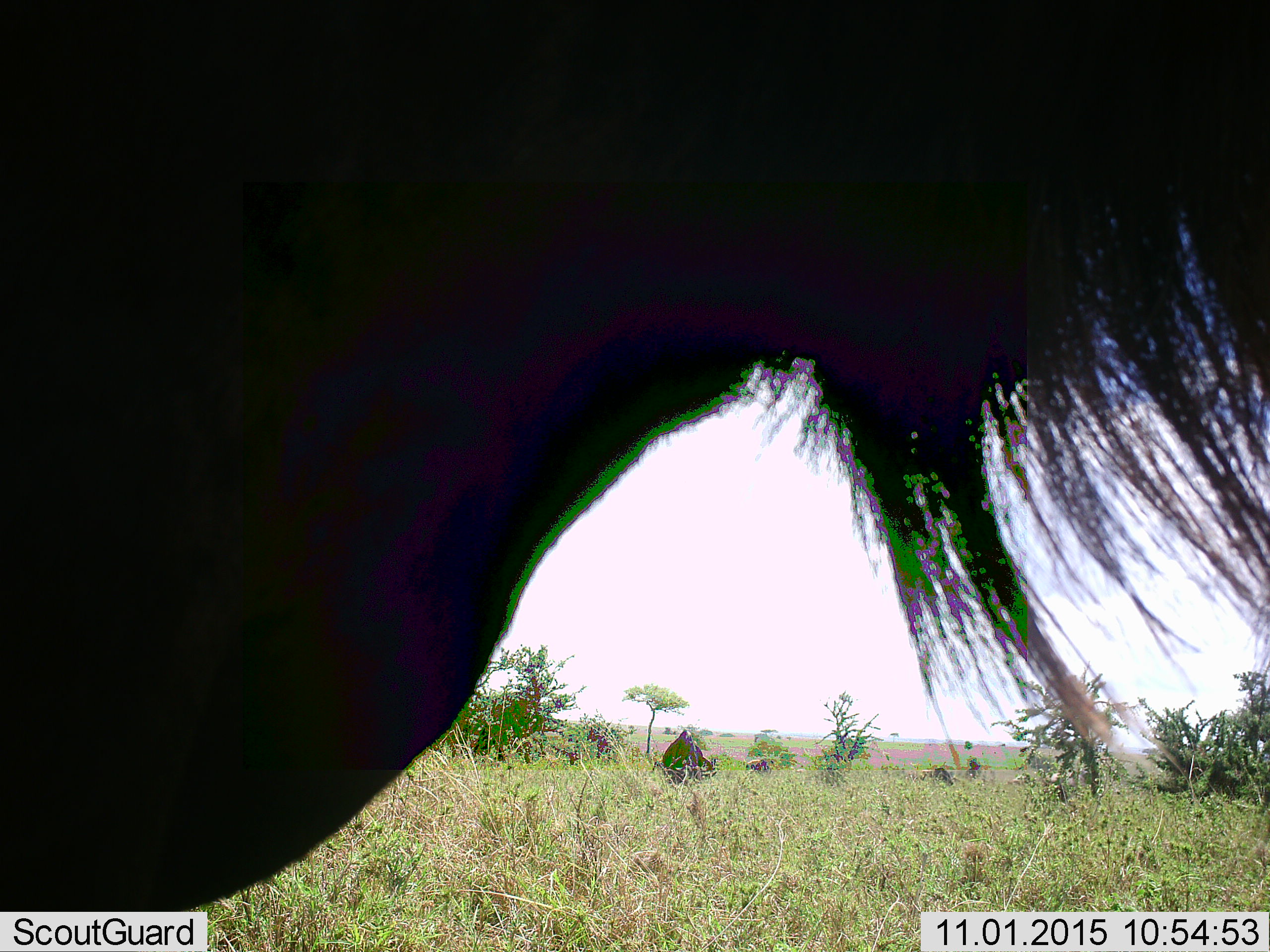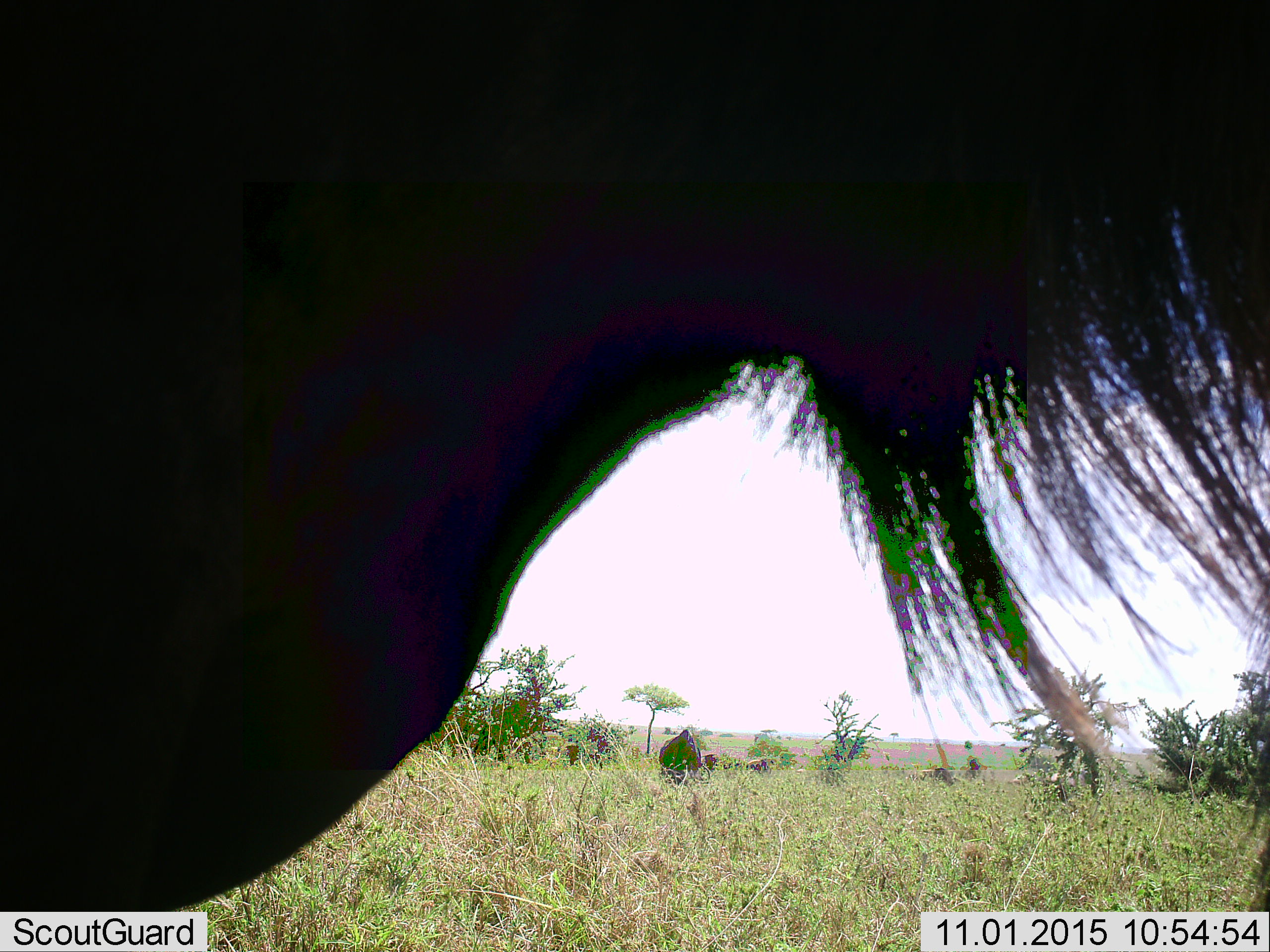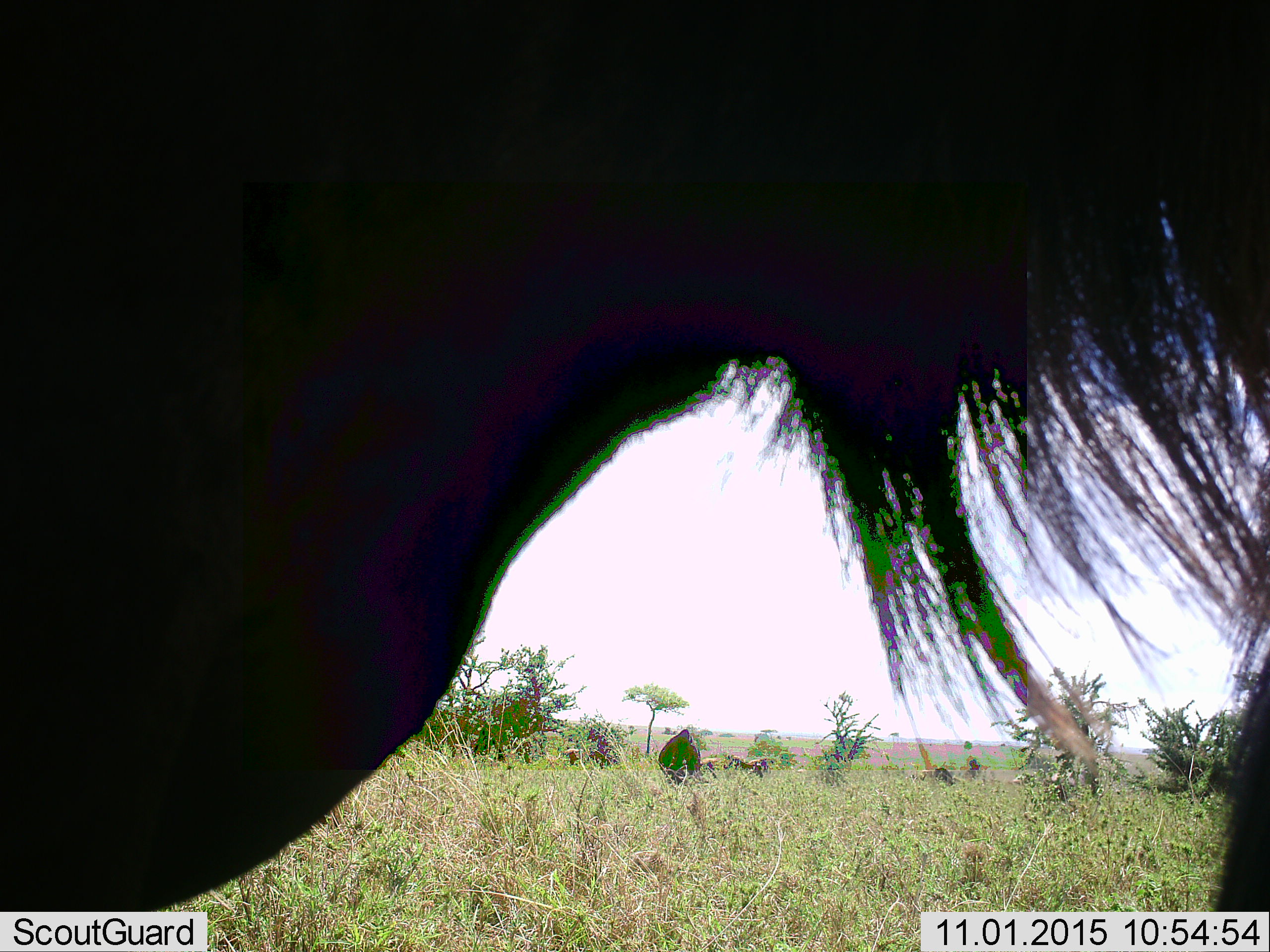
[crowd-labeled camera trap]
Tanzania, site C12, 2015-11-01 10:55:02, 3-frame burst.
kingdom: Animalia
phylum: Chordata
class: Mammalia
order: Artiodactyla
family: Bovidae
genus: Connochaetes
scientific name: Connochaetes taurinus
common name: blue wildebeest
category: wildebeest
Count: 1.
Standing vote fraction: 100%.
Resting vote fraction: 0%.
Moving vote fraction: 30%.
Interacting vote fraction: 0%.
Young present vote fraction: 10%.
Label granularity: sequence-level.